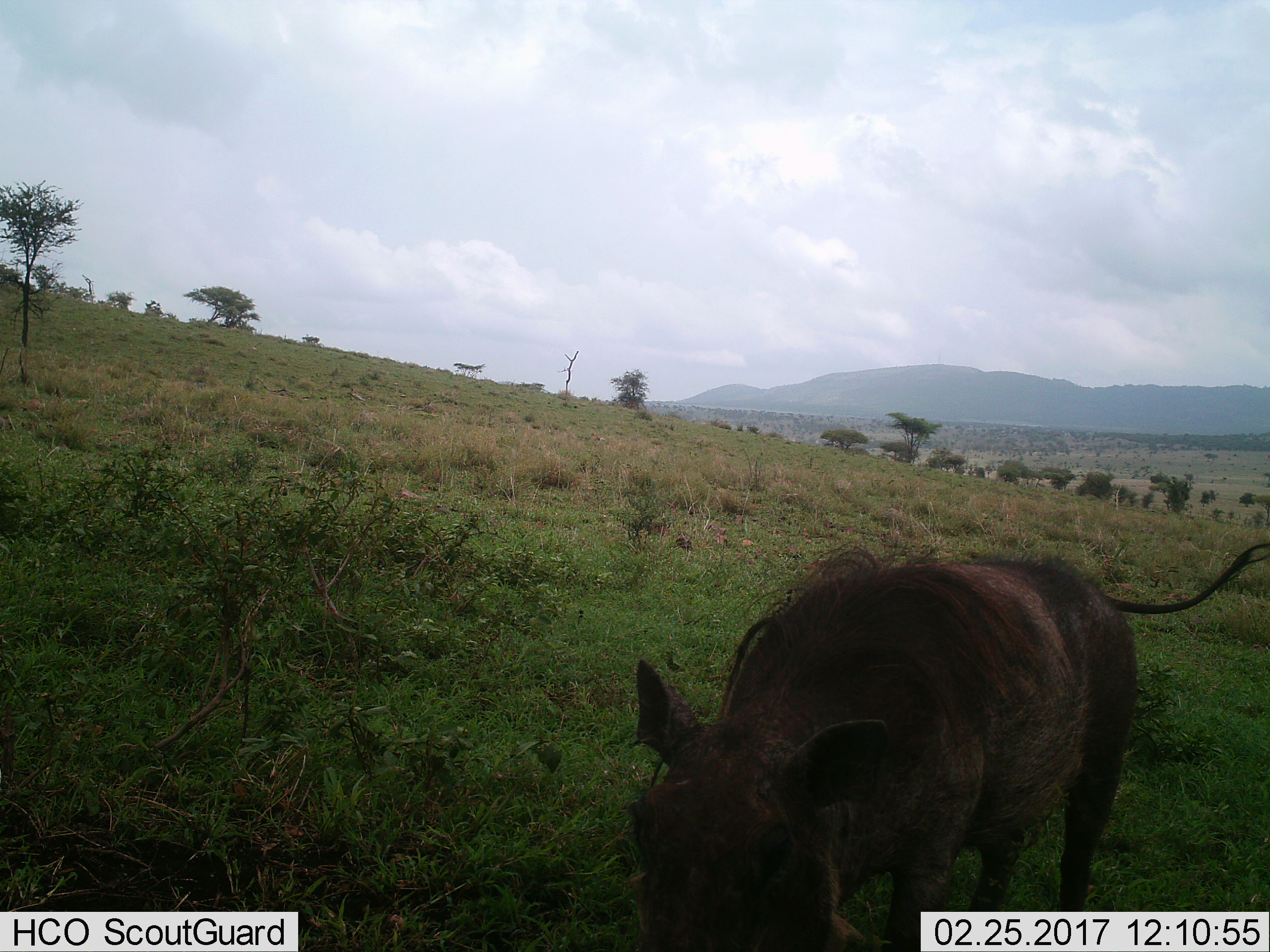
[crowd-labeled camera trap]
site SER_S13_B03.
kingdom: Animalia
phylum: Chordata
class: Mammalia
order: Artiodactyla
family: Suidae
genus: Phacochoerus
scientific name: Phacochoerus africanus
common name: warthog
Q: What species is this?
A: Warthog (Phacochoerus africanus).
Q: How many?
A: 1.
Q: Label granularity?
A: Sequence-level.